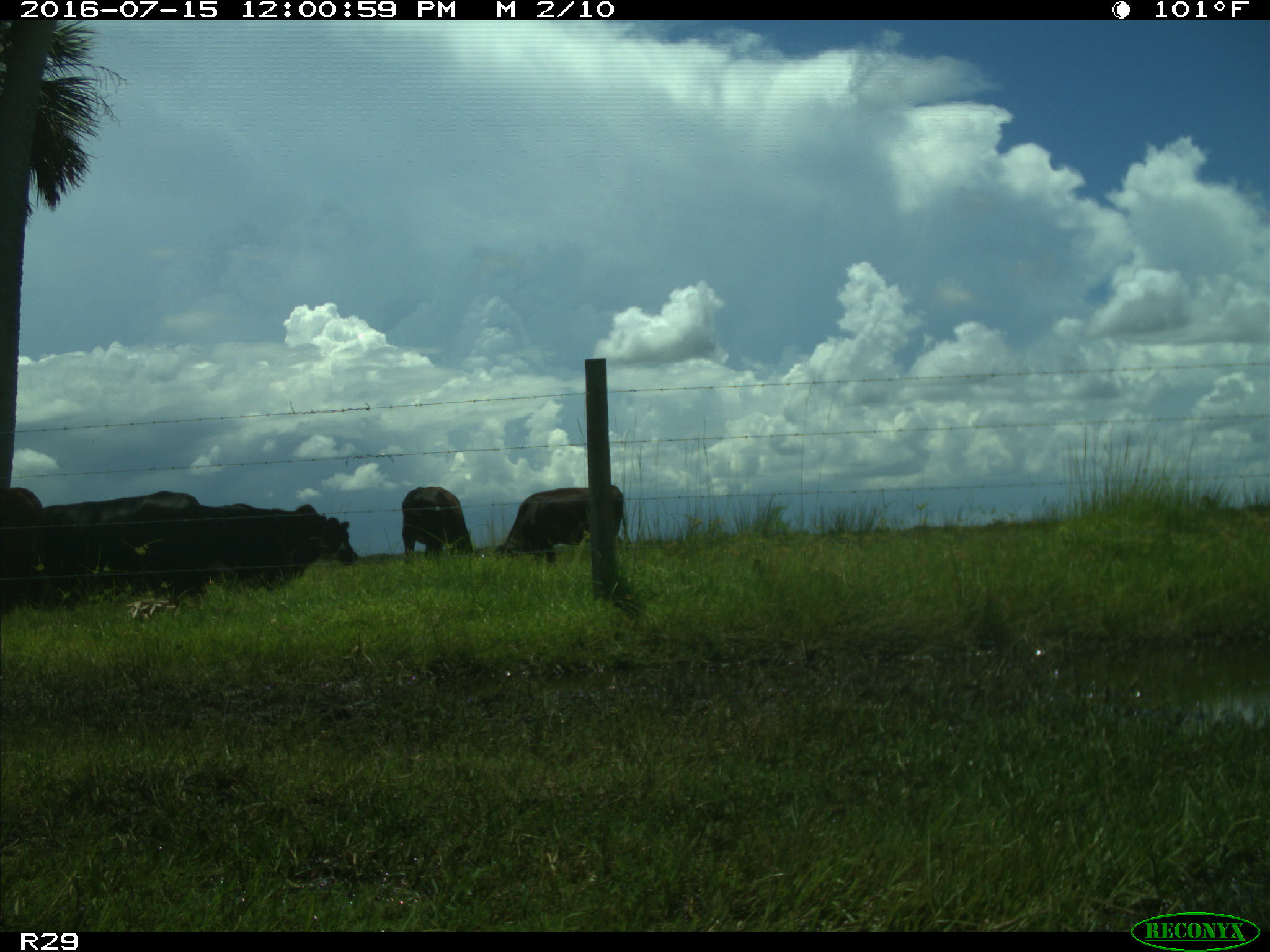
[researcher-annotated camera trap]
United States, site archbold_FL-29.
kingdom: Animalia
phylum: Chordata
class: Mammalia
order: Artiodactyla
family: Bovidae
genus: Bos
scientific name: Bos taurus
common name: domestic cow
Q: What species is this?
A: Bos taurus (domestic cow).